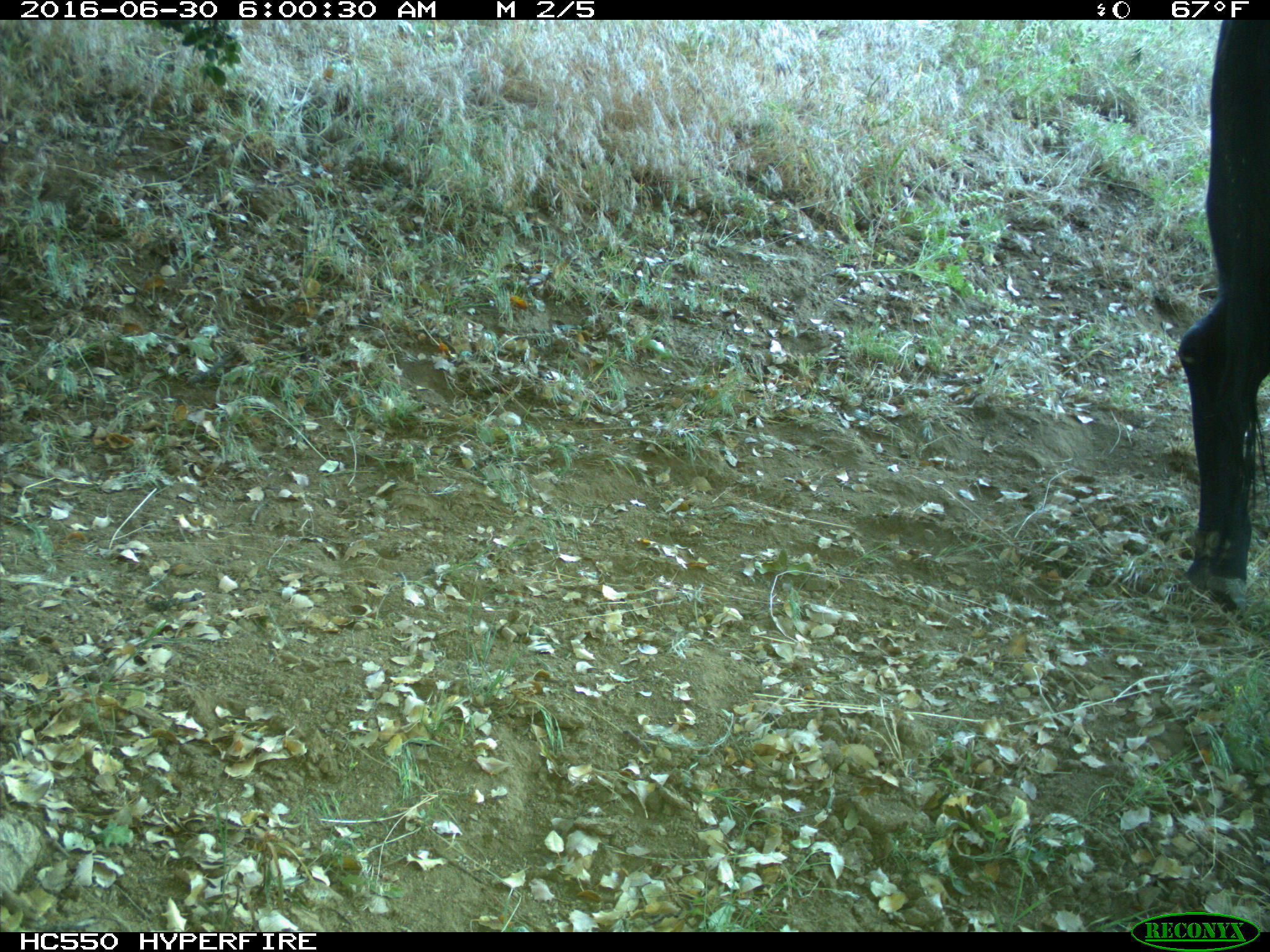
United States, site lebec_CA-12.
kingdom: Animalia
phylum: Chordata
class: Mammalia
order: Artiodactyla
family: Bovidae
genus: Bos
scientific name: Bos taurus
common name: domestic cow